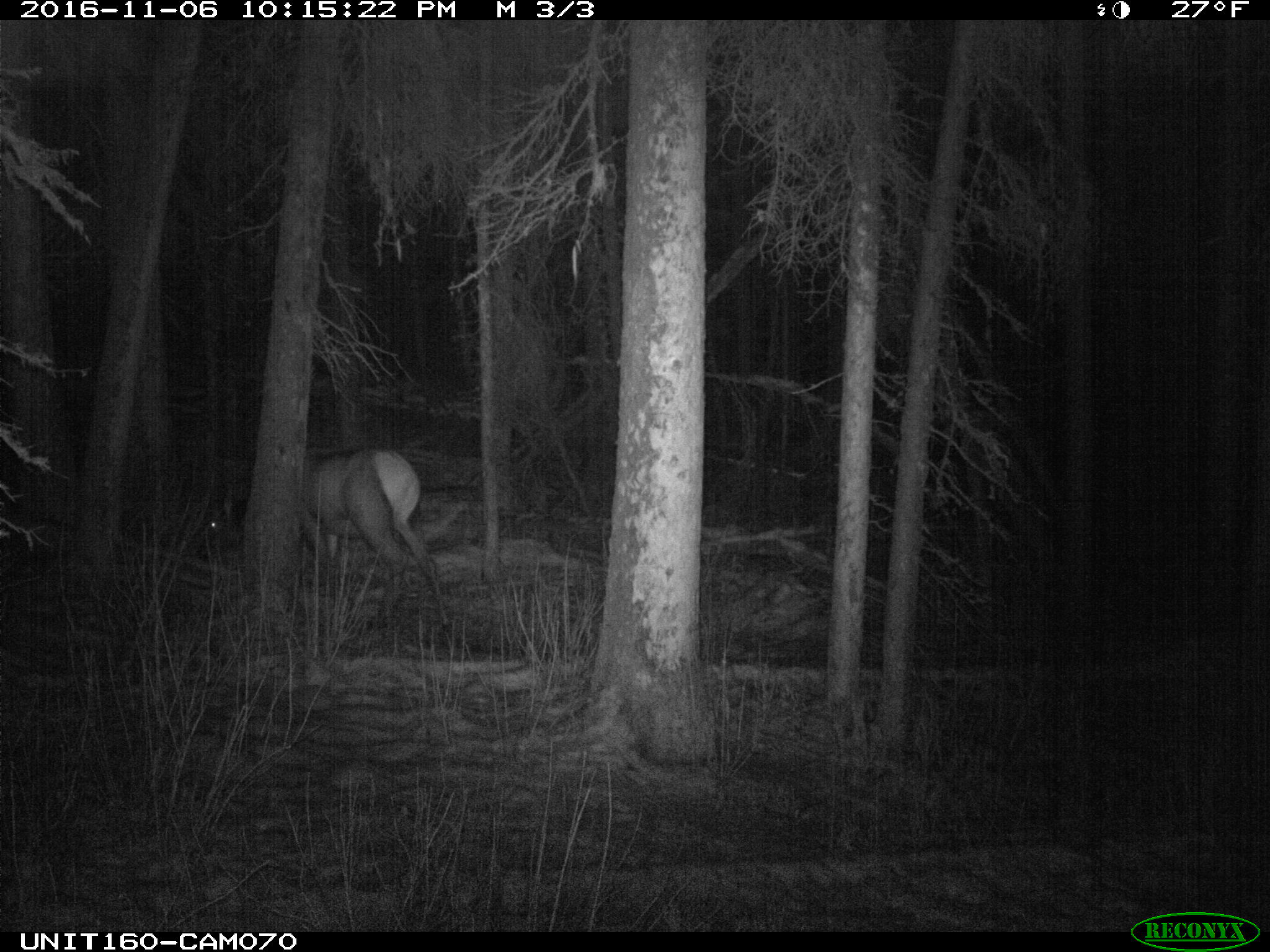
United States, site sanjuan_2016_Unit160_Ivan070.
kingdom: Animalia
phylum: Chordata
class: Mammalia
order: Artiodactyla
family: Cervidae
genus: Cervus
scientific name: Cervus elaphus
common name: red deer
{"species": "Cervus elaphus (red deer)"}